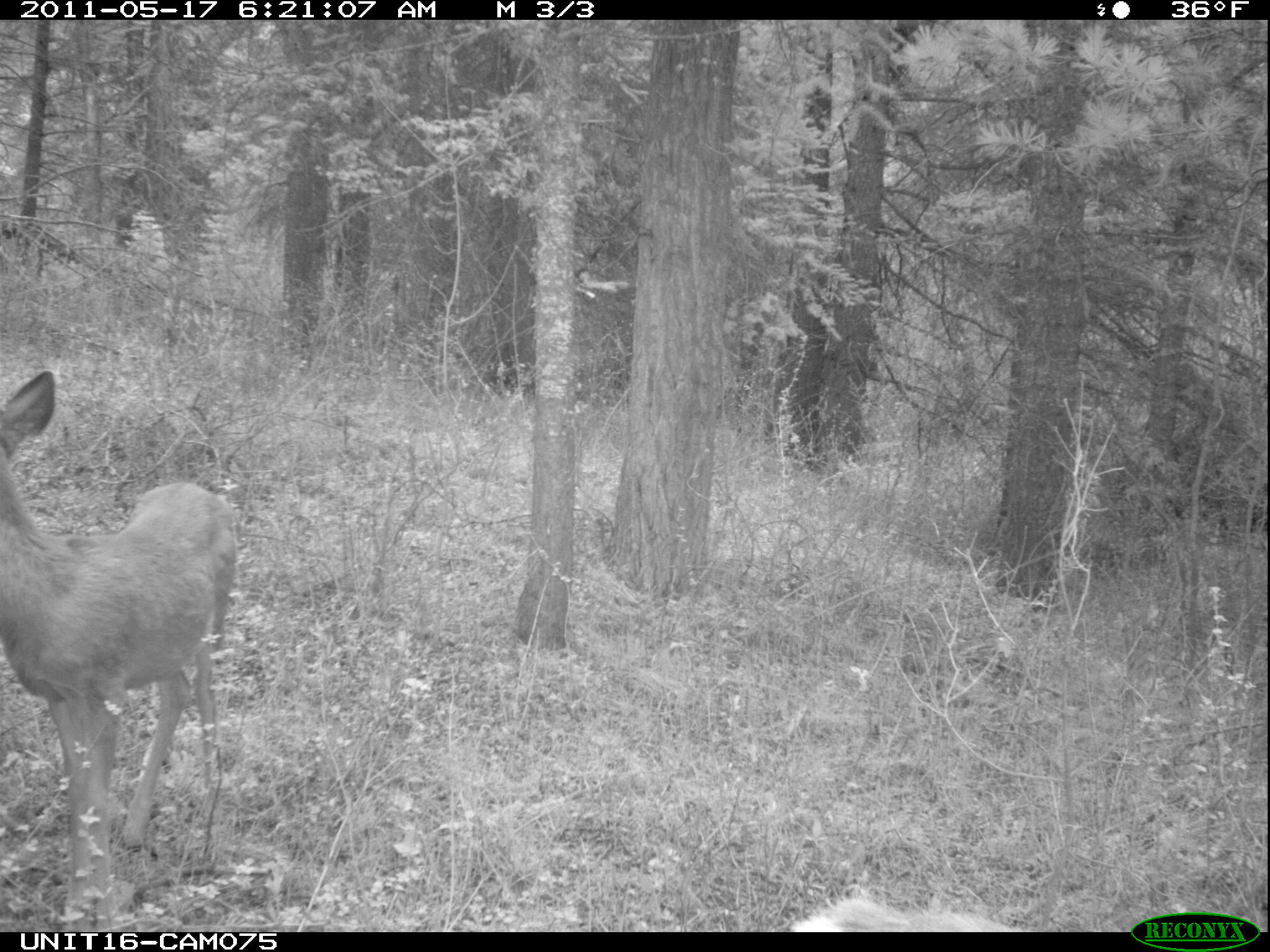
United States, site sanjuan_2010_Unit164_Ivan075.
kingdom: Animalia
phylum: Chordata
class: Mammalia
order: Artiodactyla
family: Cervidae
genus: Odocoileus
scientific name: Odocoileus hemionus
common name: mule deer